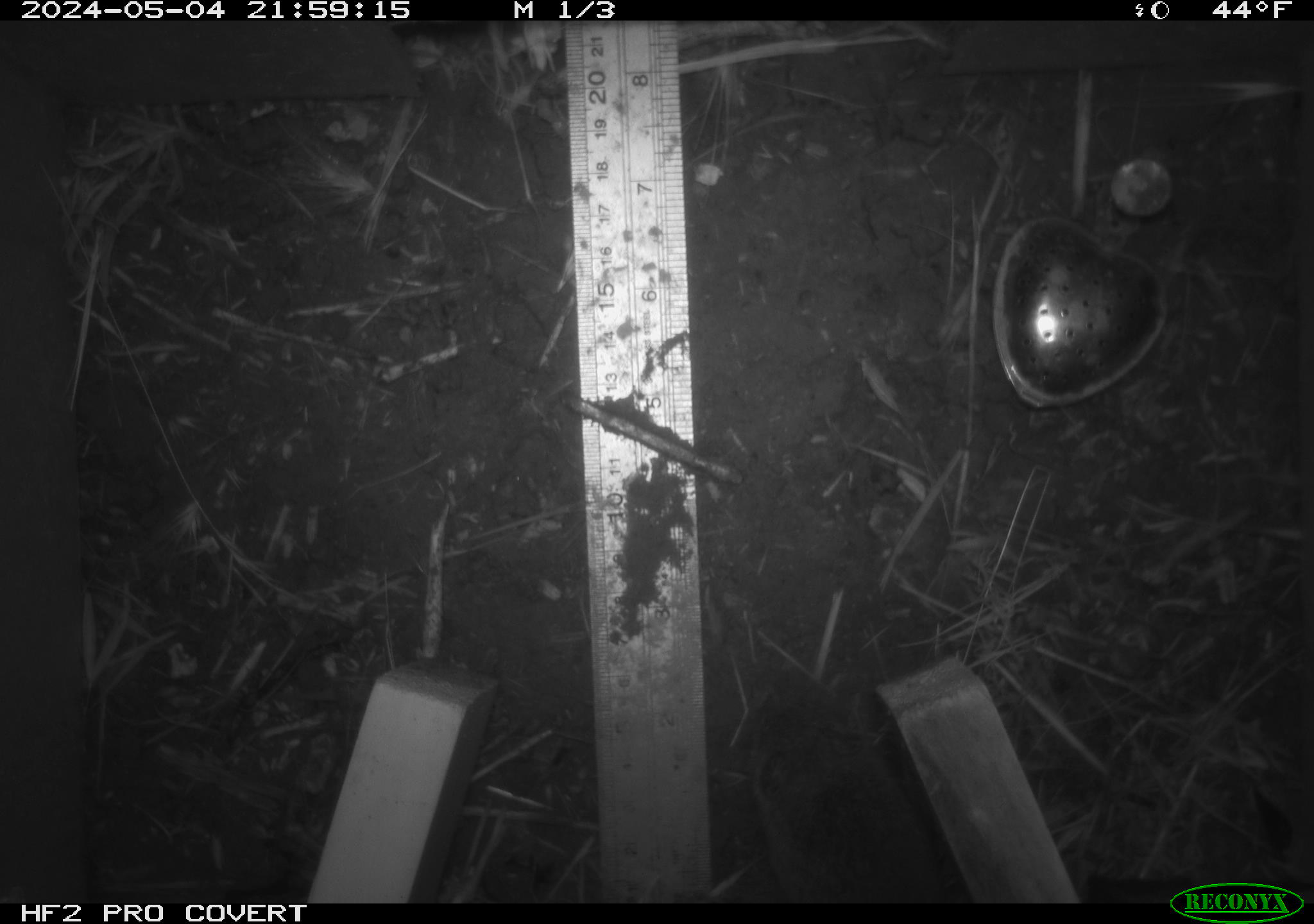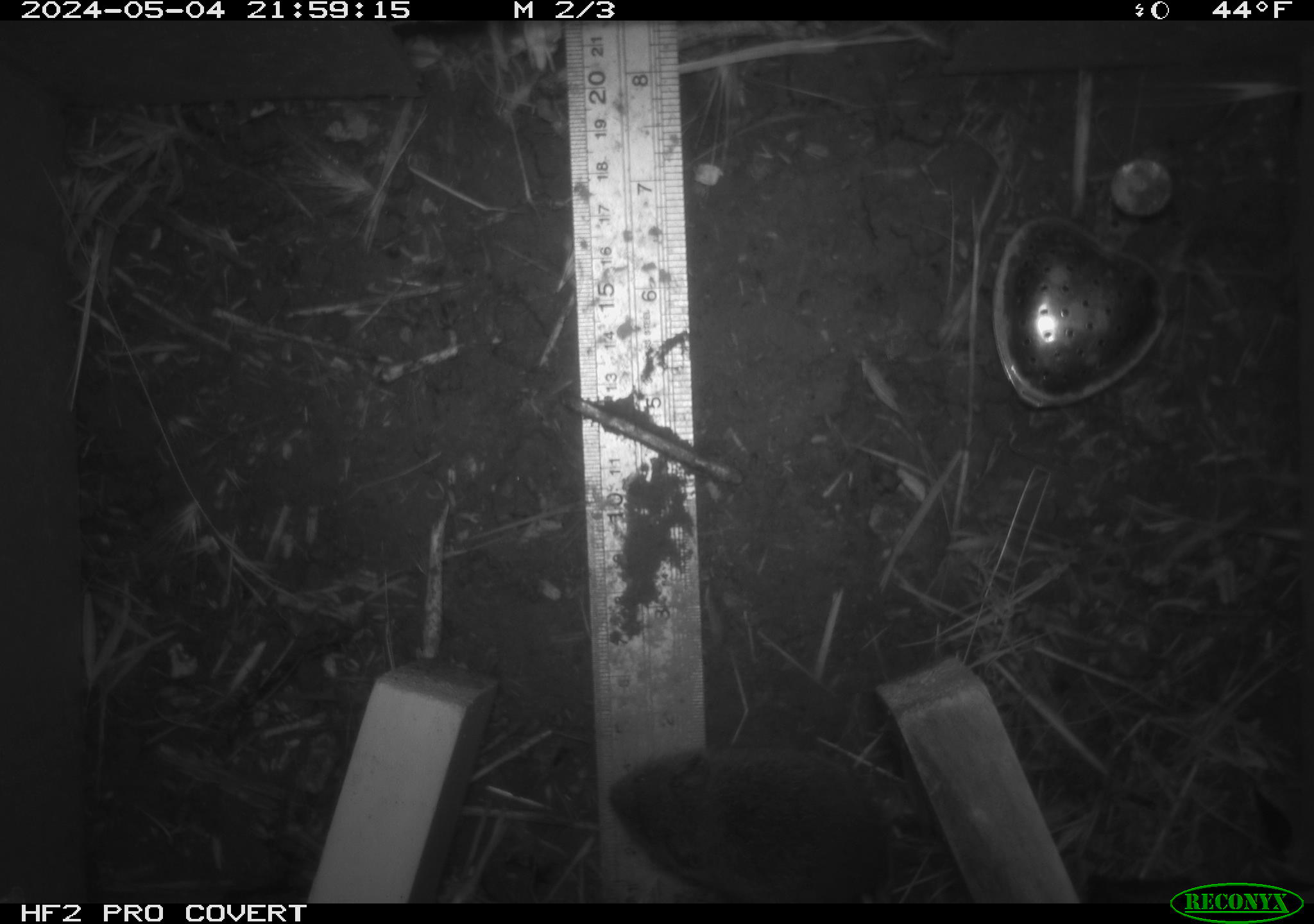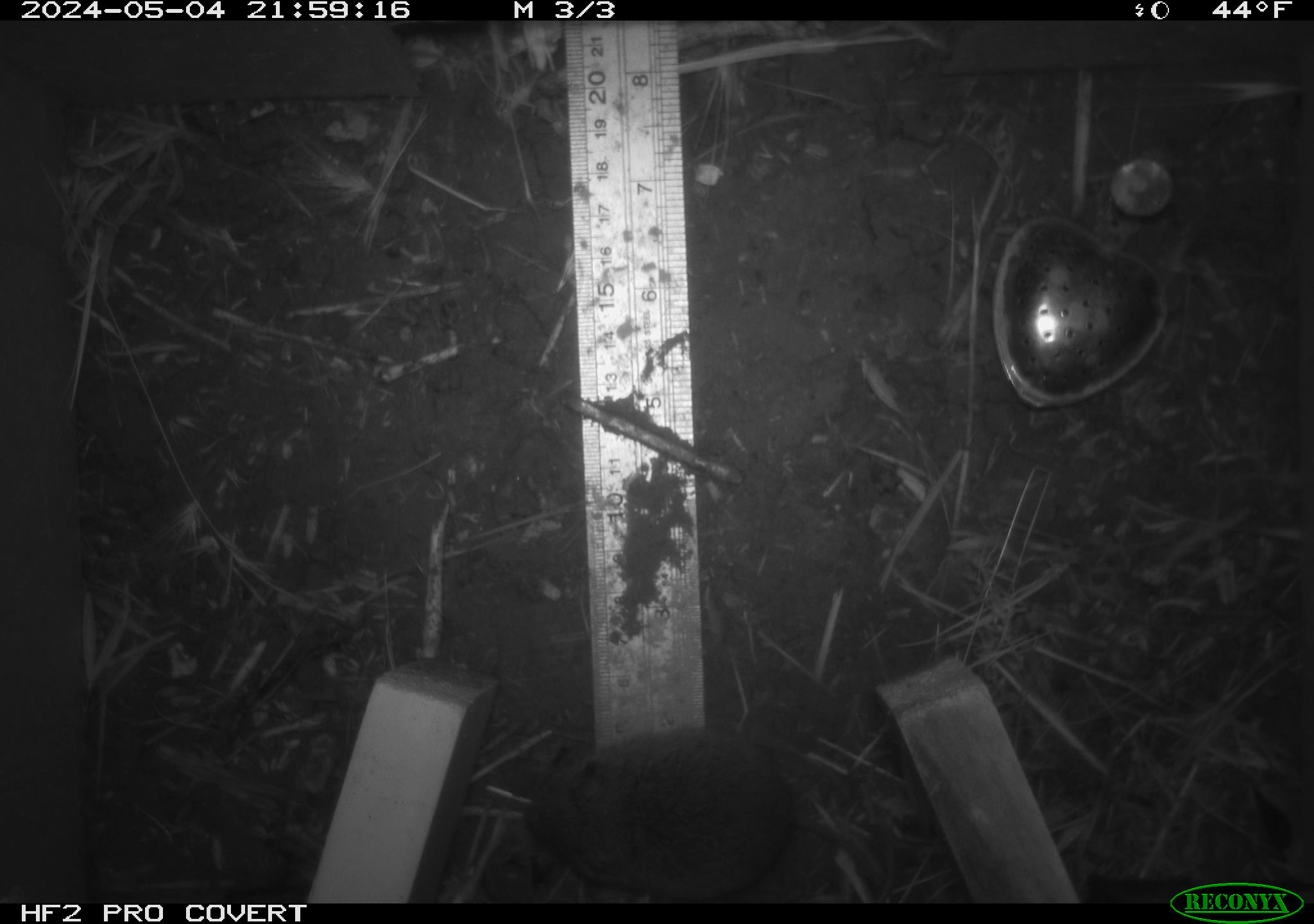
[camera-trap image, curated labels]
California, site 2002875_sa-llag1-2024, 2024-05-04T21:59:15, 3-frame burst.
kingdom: Animalia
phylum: Chordata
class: Mammalia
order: Rodentia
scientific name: Rodentia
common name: mouse species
Mouse species (Rodentia).